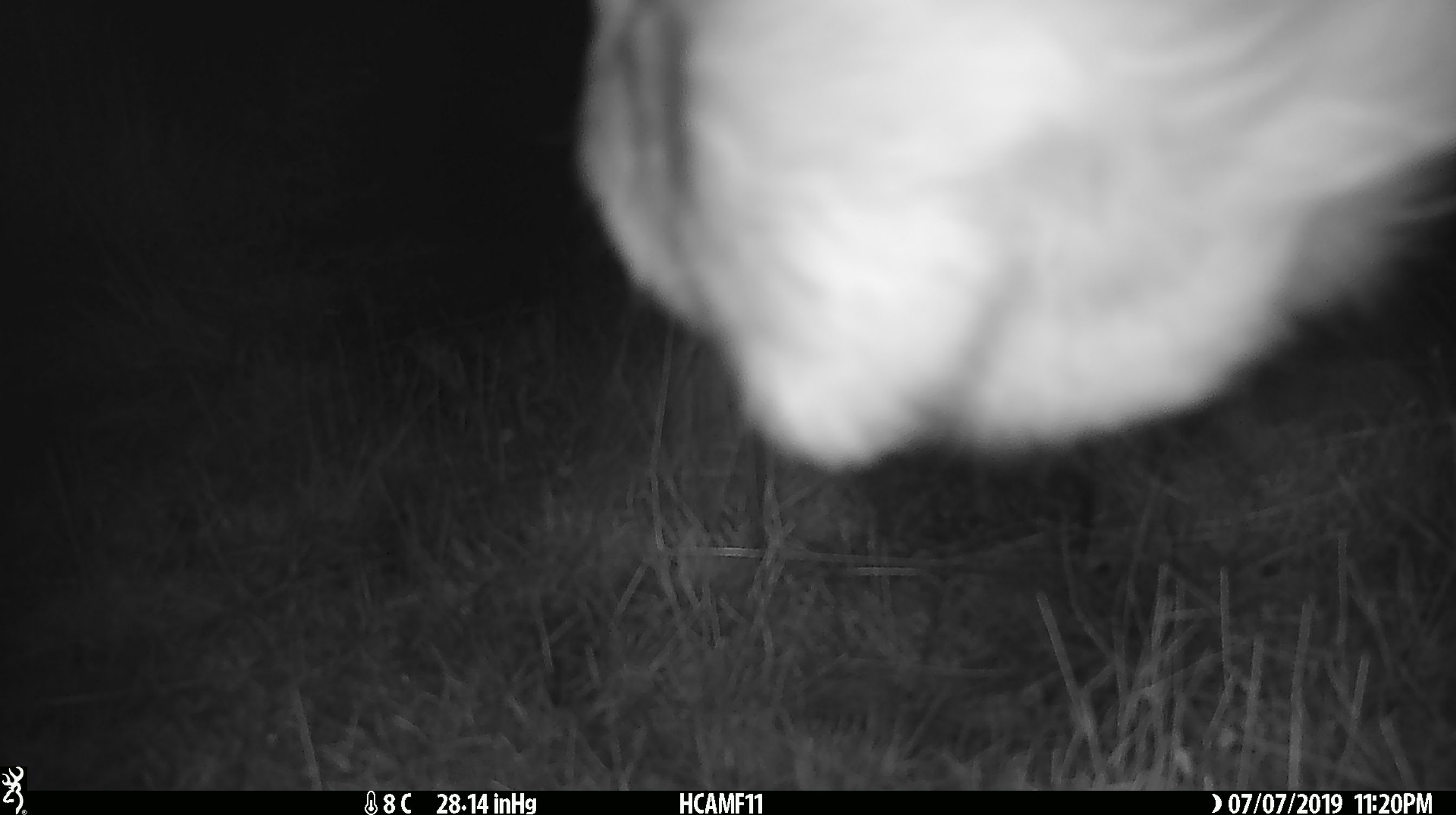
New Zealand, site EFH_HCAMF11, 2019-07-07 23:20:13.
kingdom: Animalia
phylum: Chordata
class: Mammalia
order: Artiodactyla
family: Bovidae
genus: Bos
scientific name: Bos taurus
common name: domestic cow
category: cow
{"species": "cow (domestic cow) (Bos taurus)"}